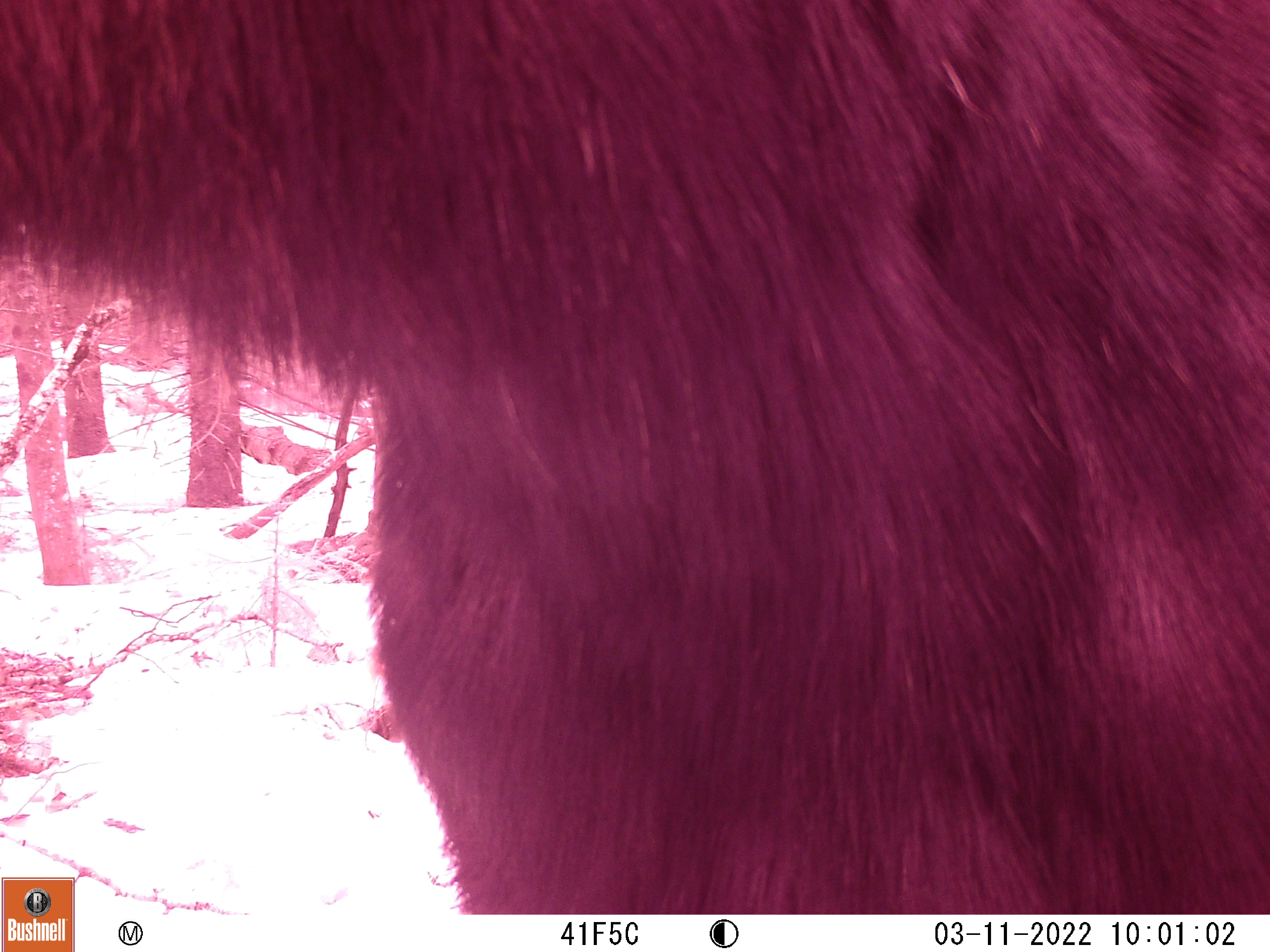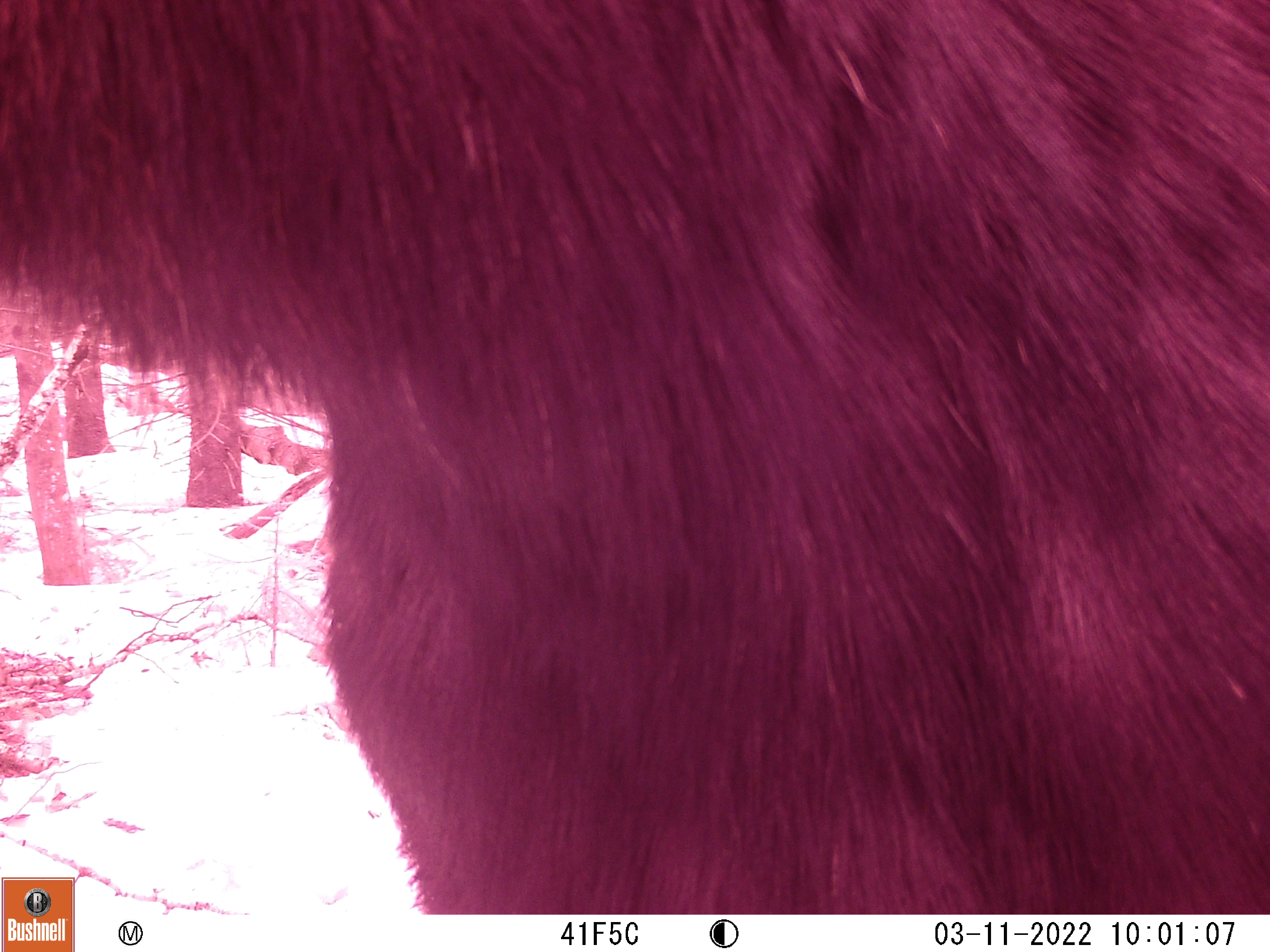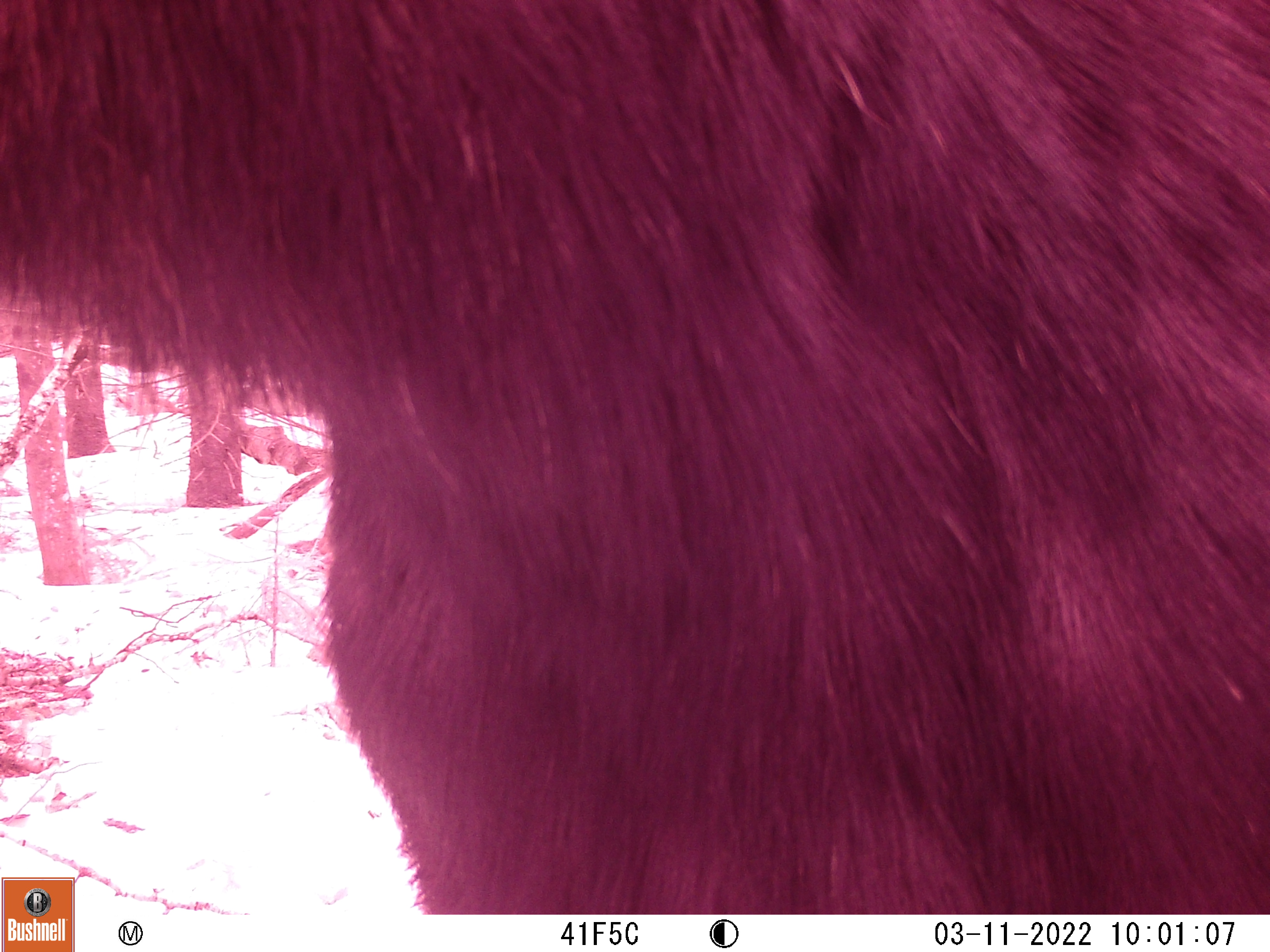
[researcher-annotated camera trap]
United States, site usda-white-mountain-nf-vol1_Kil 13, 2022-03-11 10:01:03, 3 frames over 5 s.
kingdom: Animalia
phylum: Chordata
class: Mammalia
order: Artiodactyla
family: Cervidae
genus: Alces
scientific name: Alces alces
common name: moose